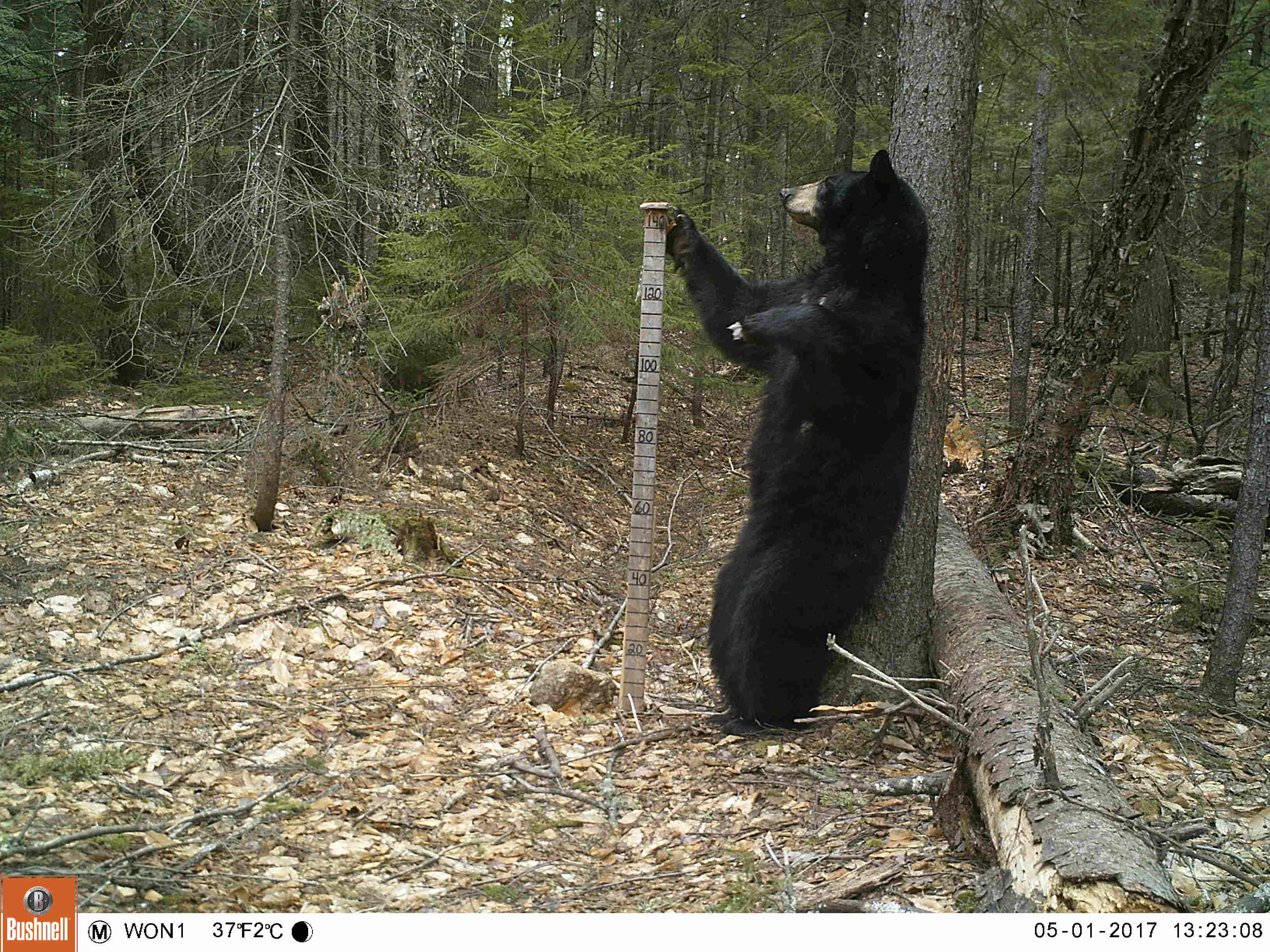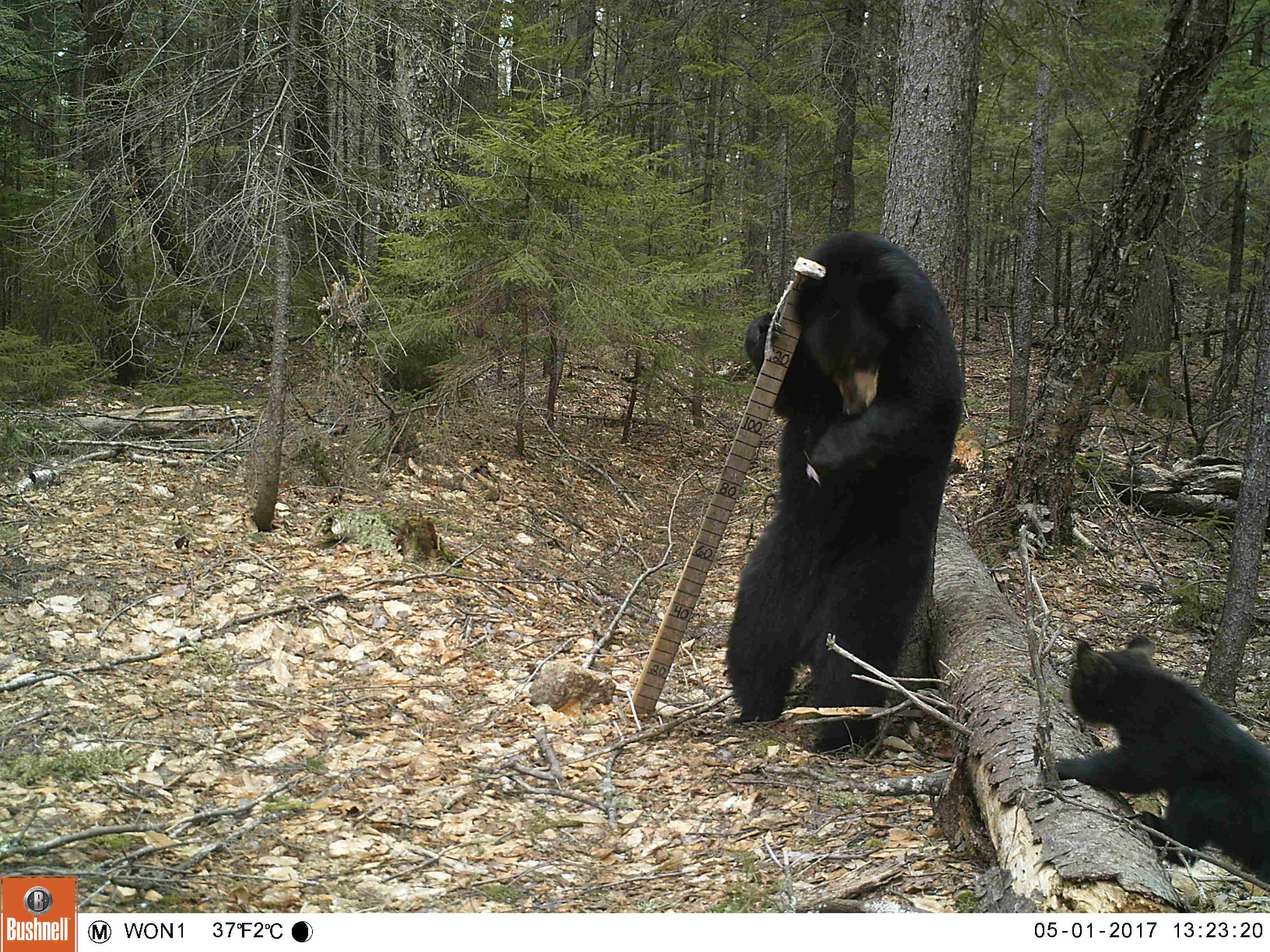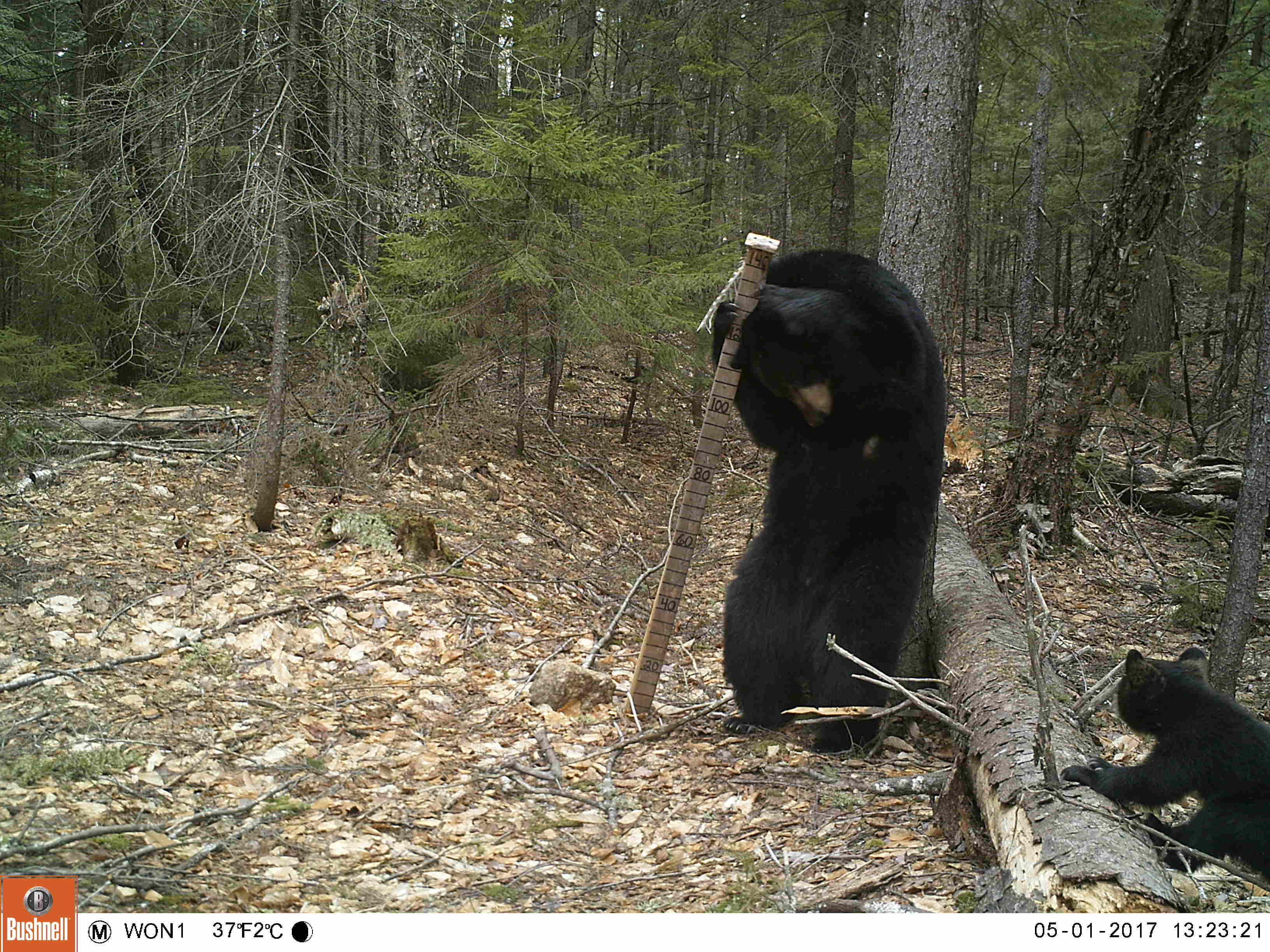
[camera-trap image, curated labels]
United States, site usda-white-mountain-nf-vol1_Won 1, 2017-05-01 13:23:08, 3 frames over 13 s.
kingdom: Animalia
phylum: Chordata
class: Mammalia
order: Carnivora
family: Ursidae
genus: Ursus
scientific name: Ursus americanus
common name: black bear